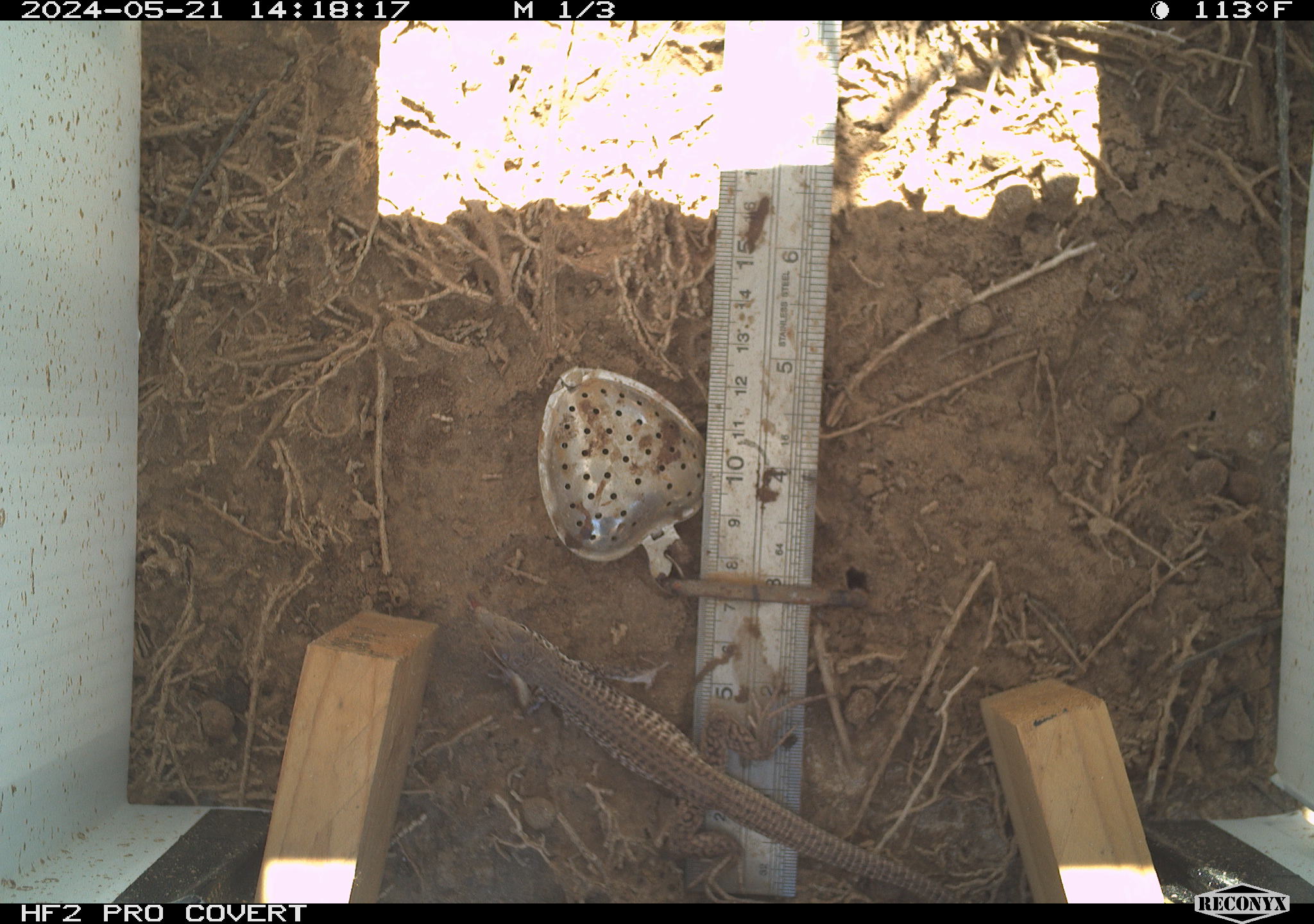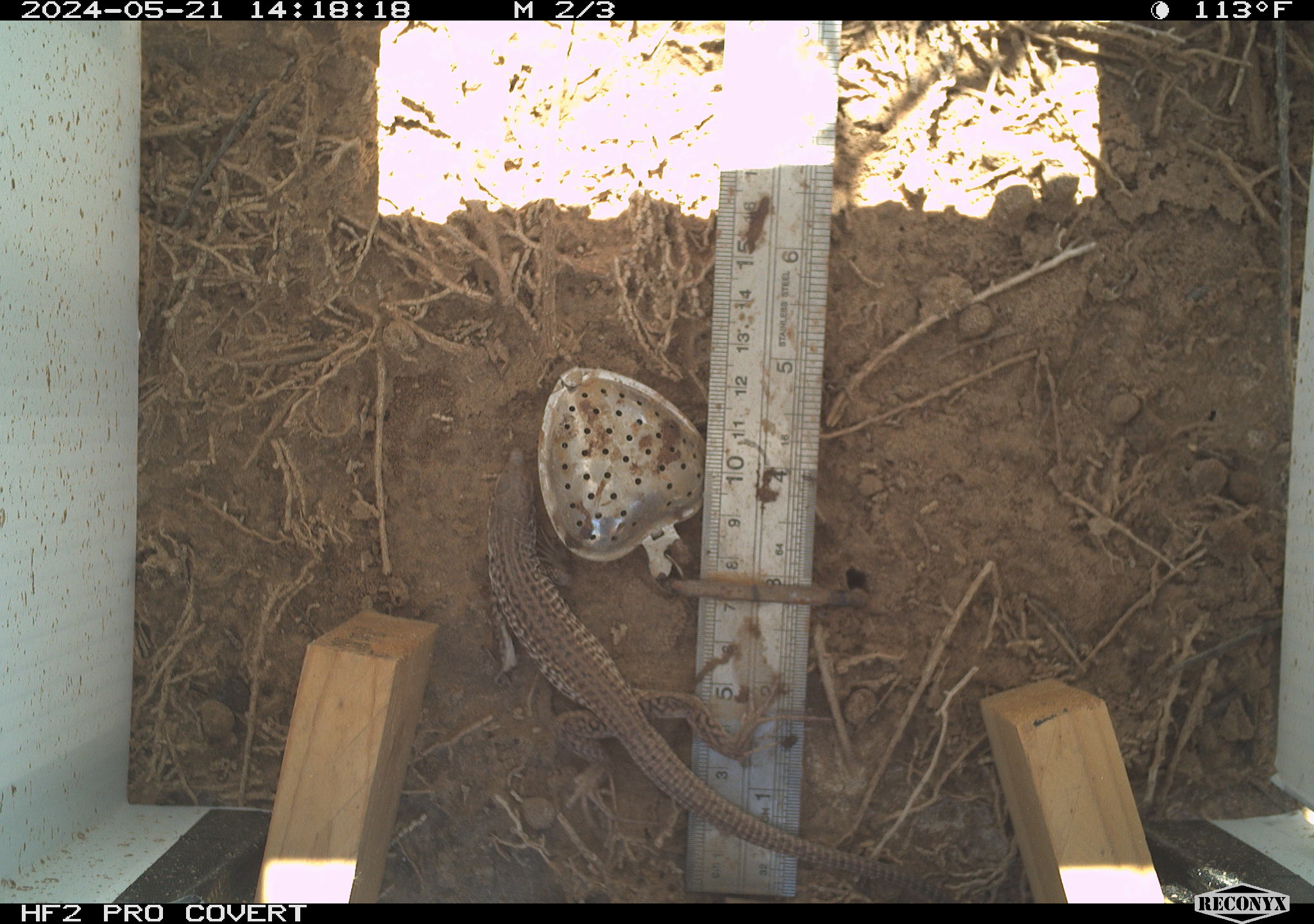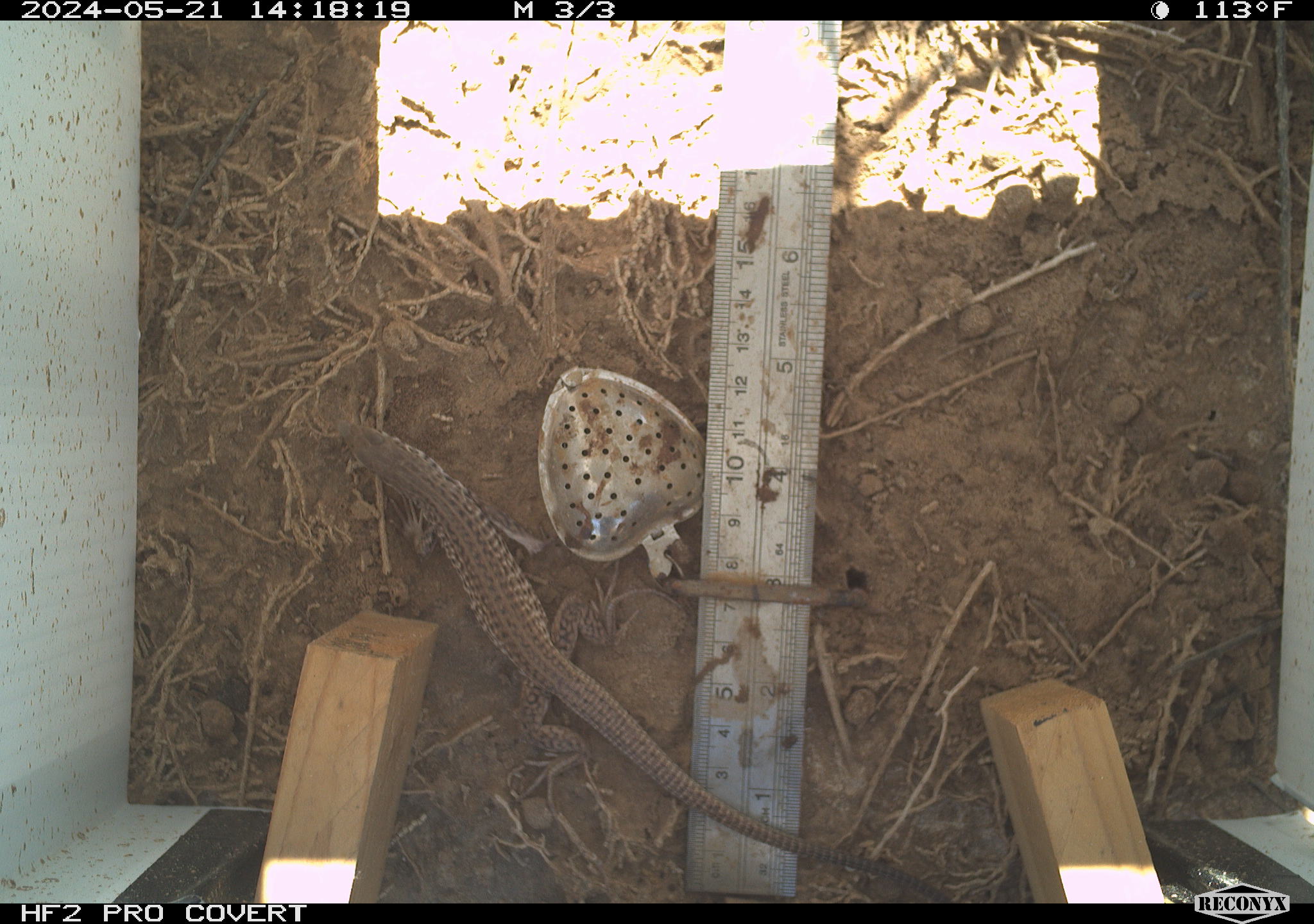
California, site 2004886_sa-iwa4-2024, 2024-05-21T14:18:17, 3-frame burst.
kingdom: Animalia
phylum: Chordata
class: Reptilia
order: Squamata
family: Teiidae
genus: Aspidoscelis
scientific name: Aspidoscelis tigris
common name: western whiptail